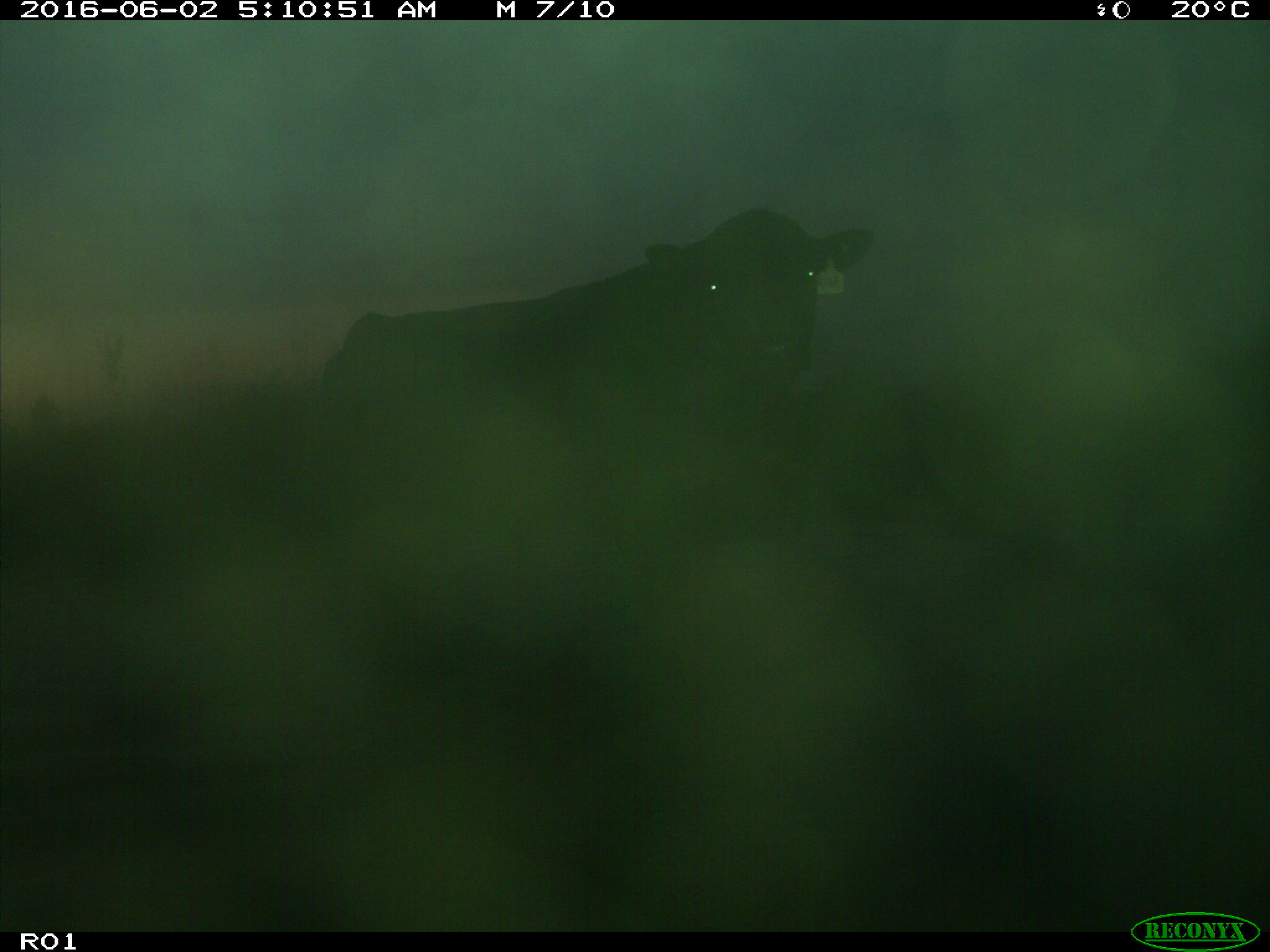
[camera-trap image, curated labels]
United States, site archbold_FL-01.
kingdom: Animalia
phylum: Chordata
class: Mammalia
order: Artiodactyla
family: Bovidae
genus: Bos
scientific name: Bos taurus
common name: domestic cow